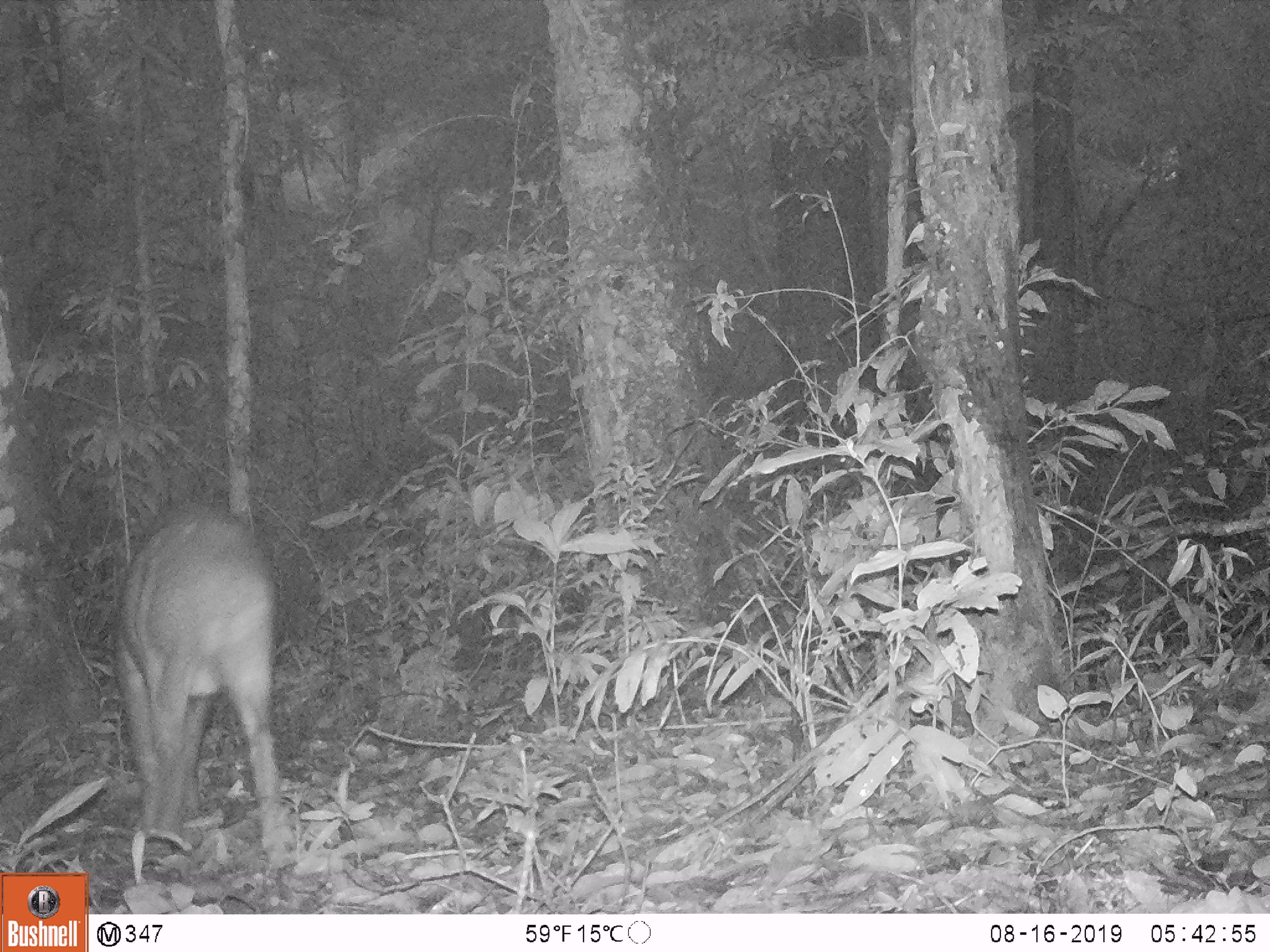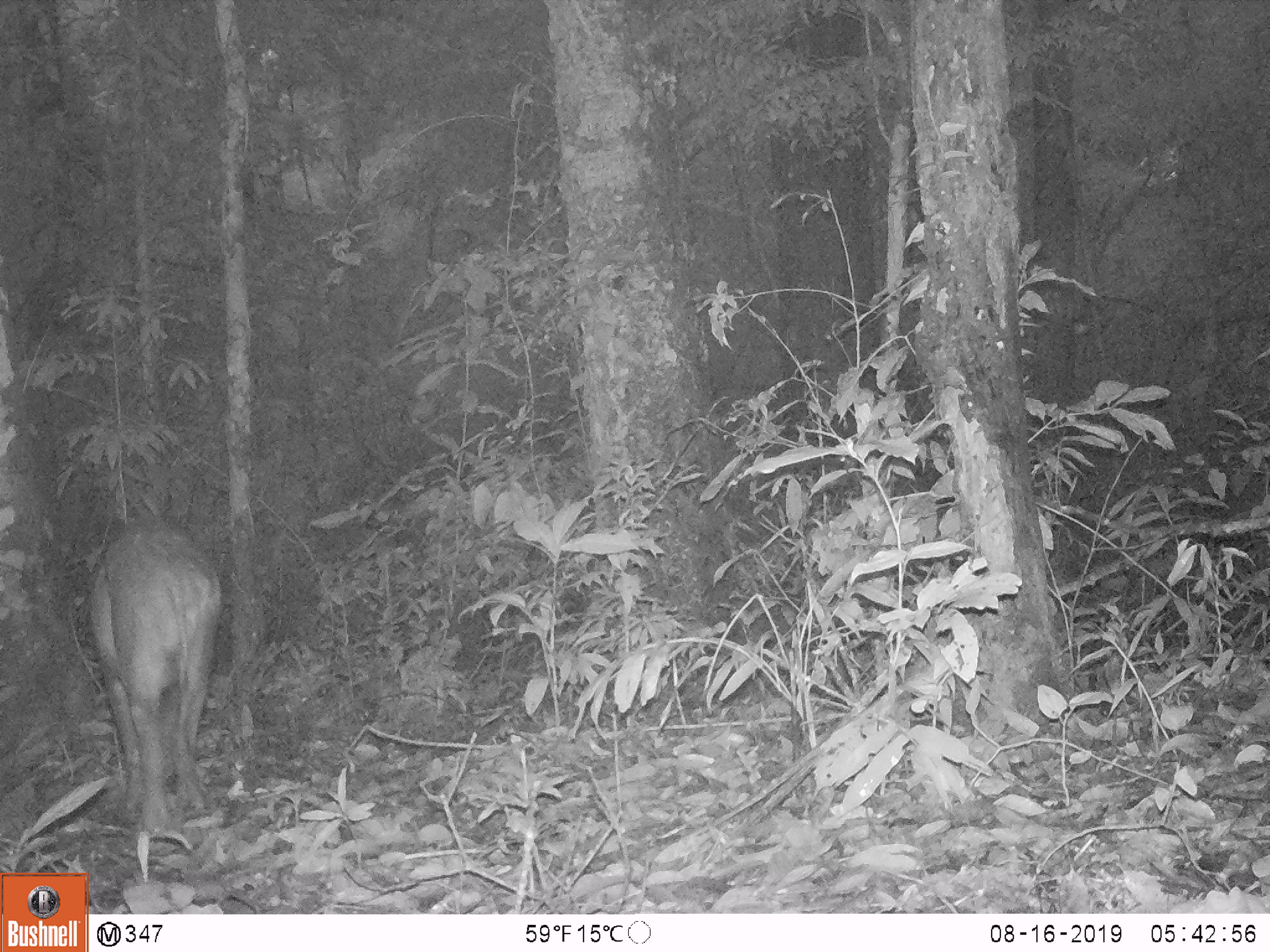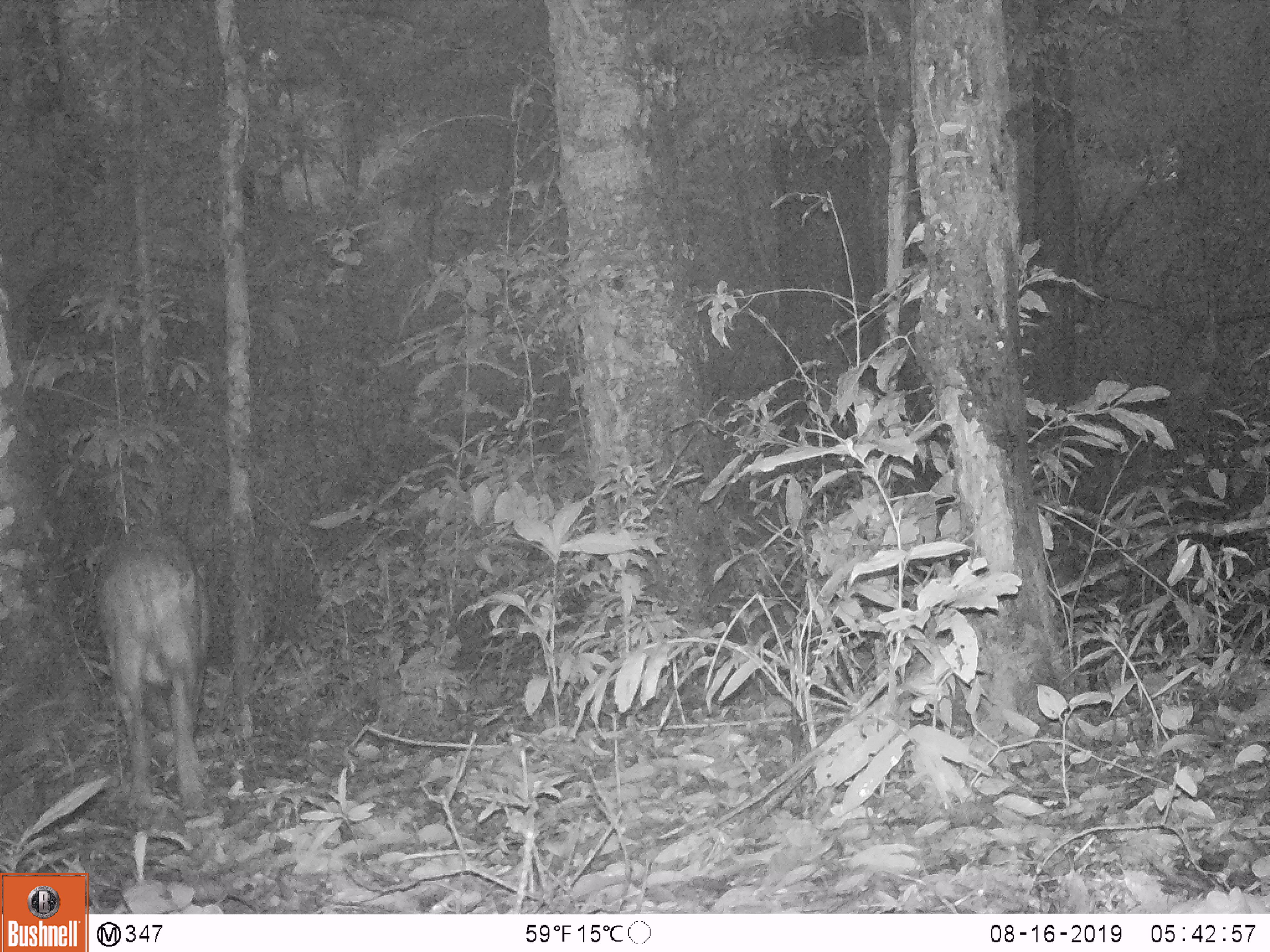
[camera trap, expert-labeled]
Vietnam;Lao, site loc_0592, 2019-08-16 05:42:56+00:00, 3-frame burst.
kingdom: Animalia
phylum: Chordata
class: Mammalia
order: Artiodactyla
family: Suidae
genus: Sus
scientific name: Sus scrofa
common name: eurasian wild pig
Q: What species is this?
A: Eurasian wild pig (Sus scrofa).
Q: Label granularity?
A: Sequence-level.